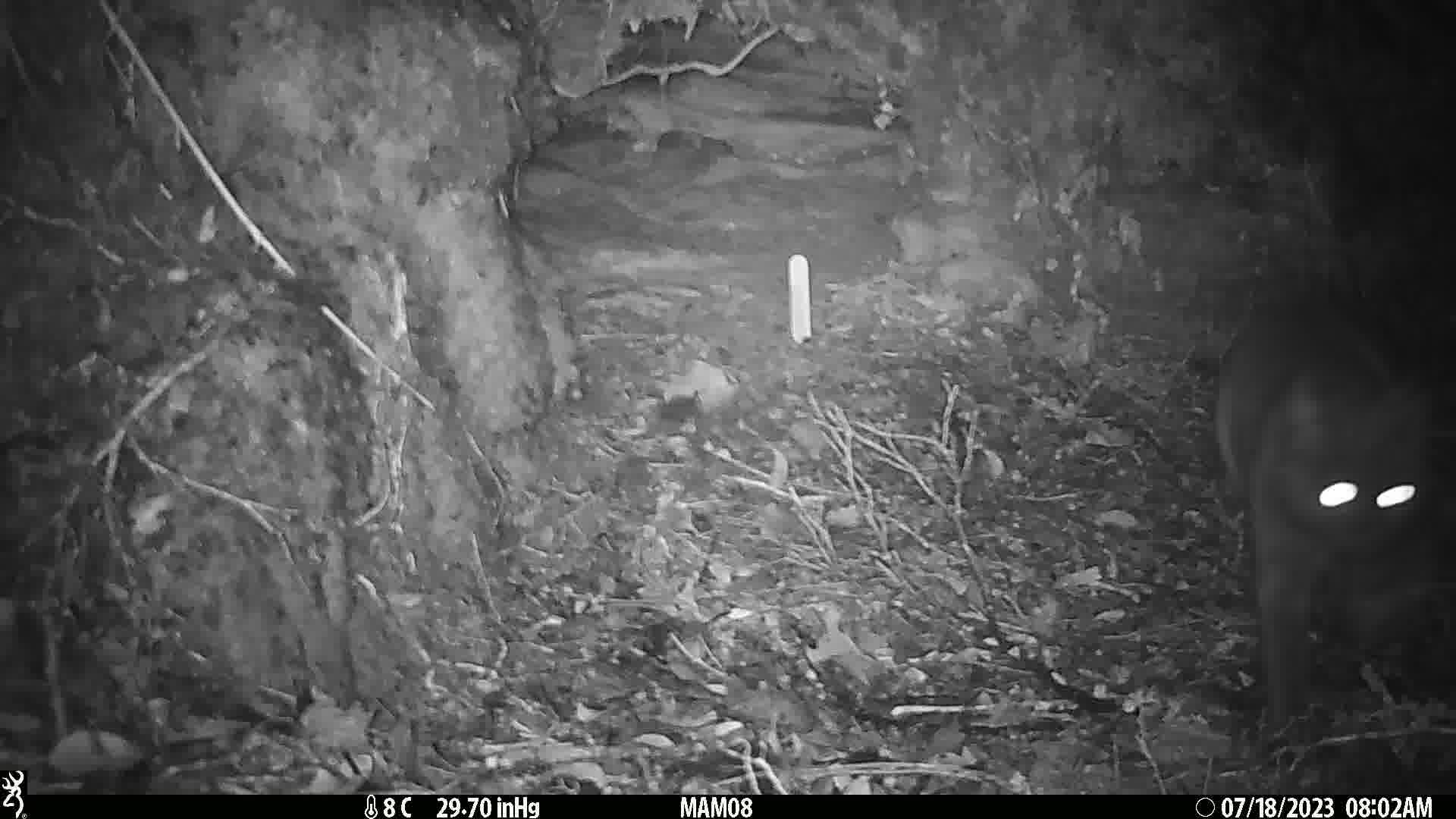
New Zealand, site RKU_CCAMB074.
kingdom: Animalia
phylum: Chordata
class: Mammalia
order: Carnivora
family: Felidae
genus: Felis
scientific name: Felis catus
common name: domestic cat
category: cat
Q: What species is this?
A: Cat (domestic cat) (Felis catus).